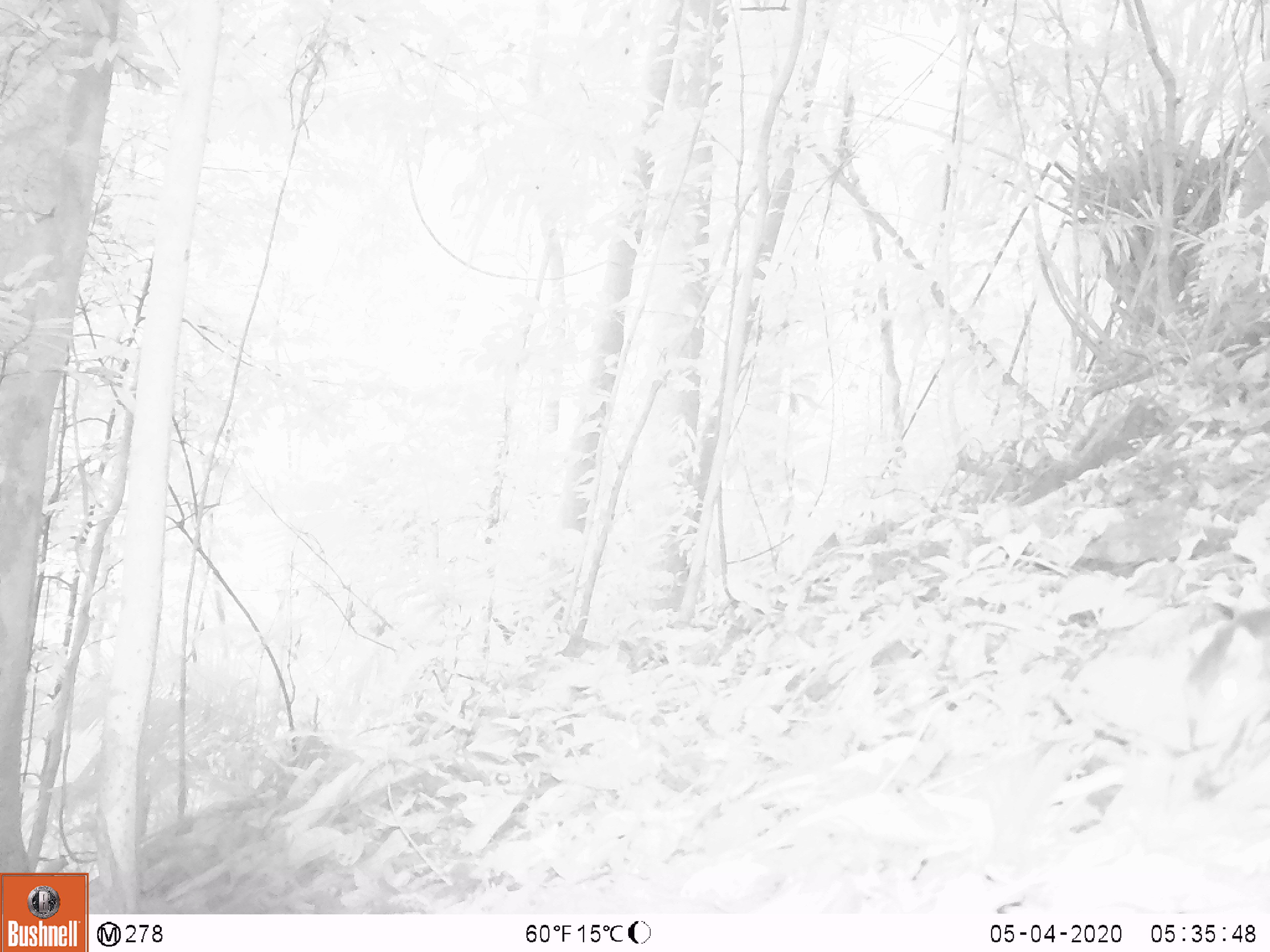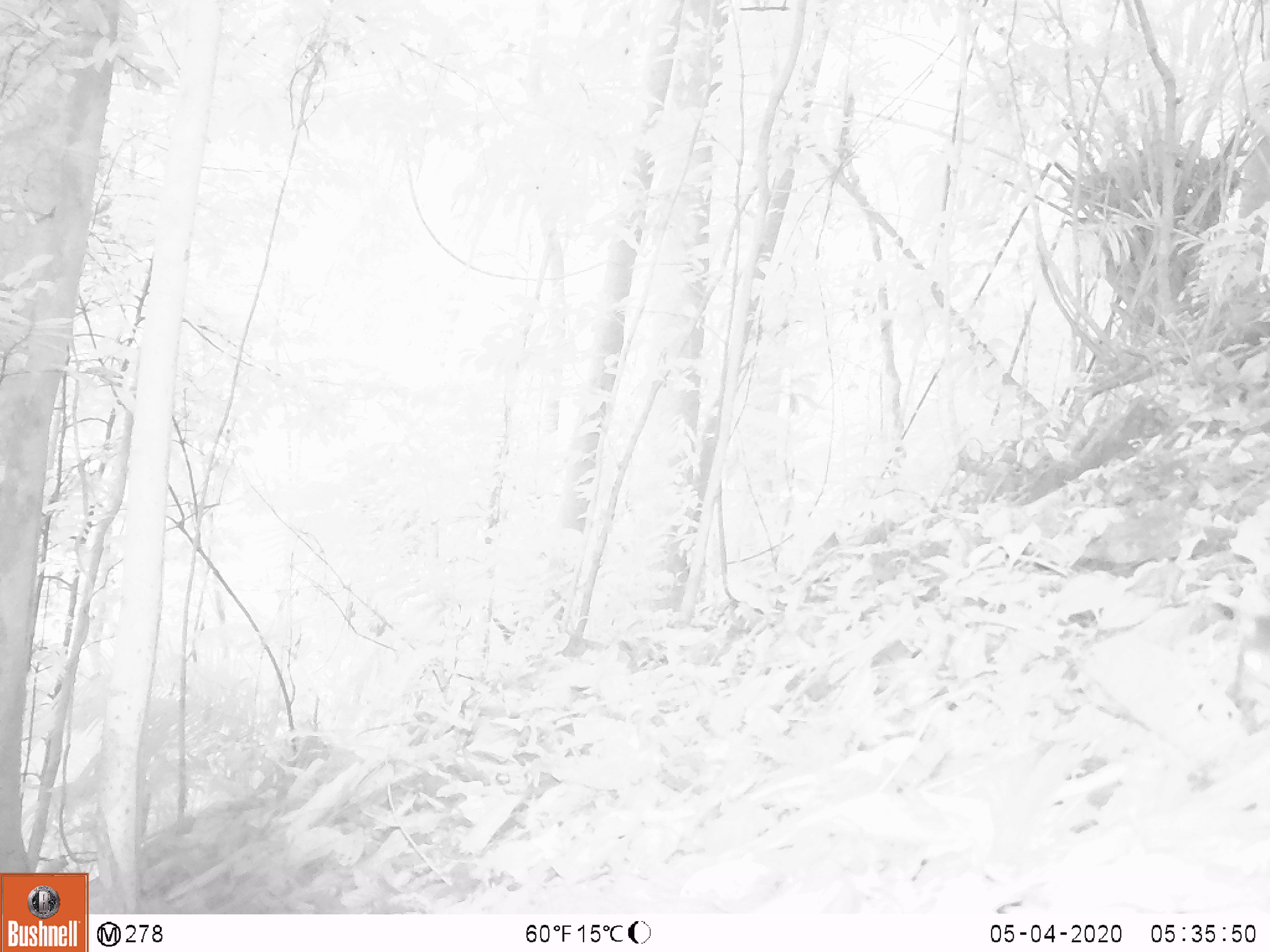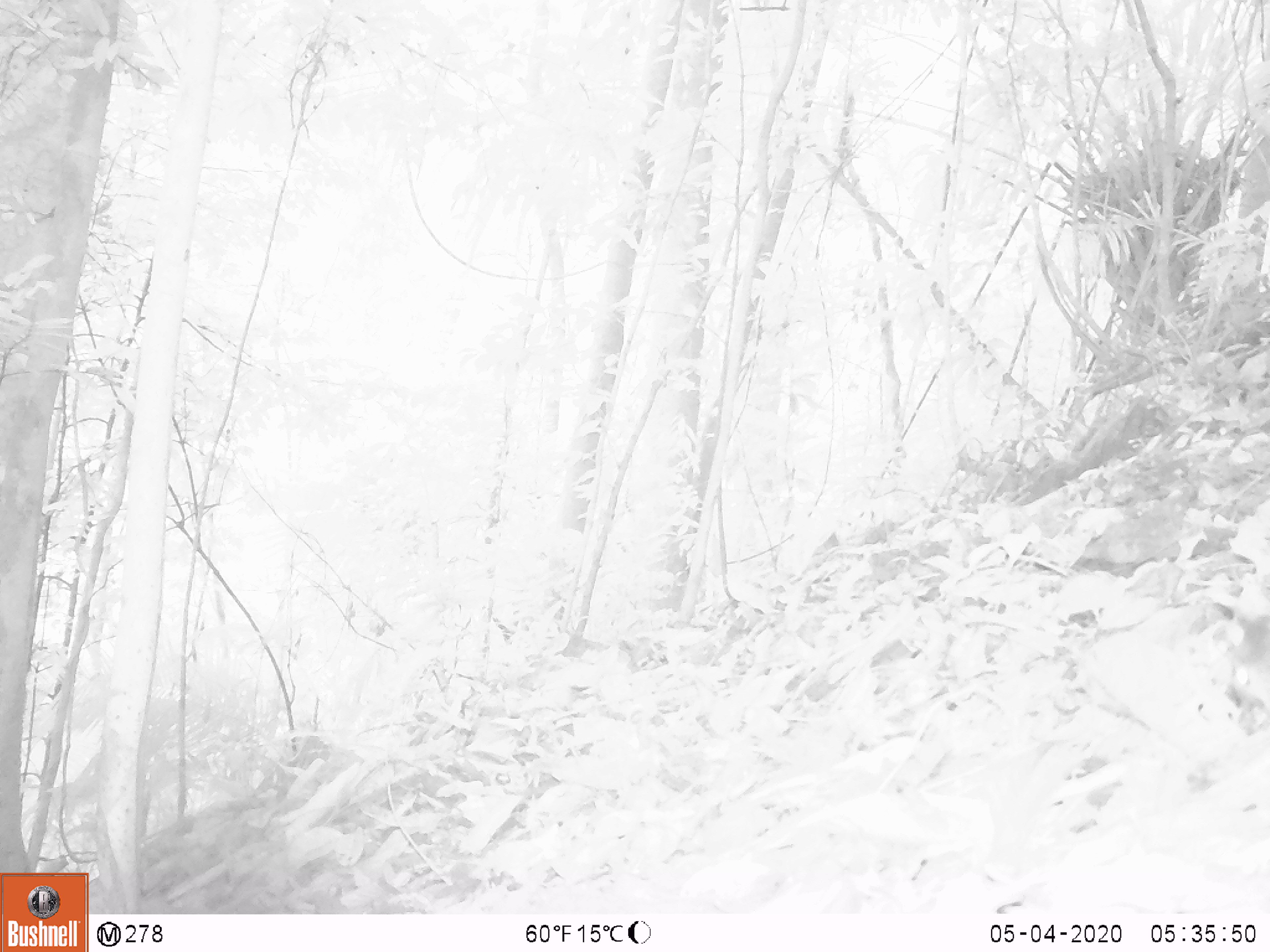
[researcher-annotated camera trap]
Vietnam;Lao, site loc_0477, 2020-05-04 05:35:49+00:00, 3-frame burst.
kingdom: Animalia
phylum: Chordata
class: Mammalia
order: Rodentia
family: Sciuridae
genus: Dremomys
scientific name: Dremomys rufigenis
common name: red-cheeked squirrel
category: red cheeked squirrel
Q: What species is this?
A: Red cheeked squirrel (red-cheeked squirrel) (Dremomys rufigenis).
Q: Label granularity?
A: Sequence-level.